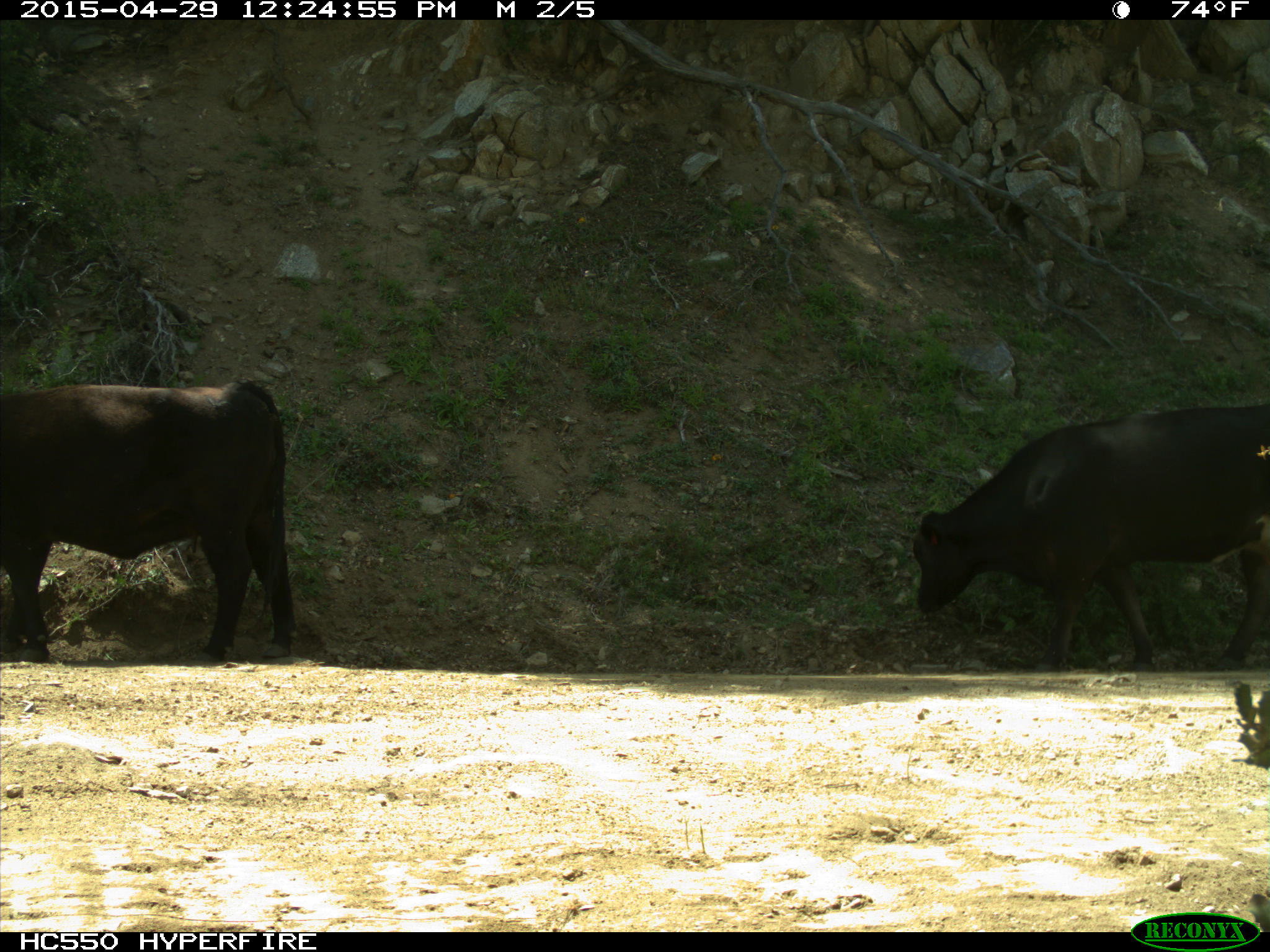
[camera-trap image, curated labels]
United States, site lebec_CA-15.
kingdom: Animalia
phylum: Chordata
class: Mammalia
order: Artiodactyla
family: Bovidae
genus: Bos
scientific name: Bos taurus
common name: domestic cow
Bos taurus (domestic cow).